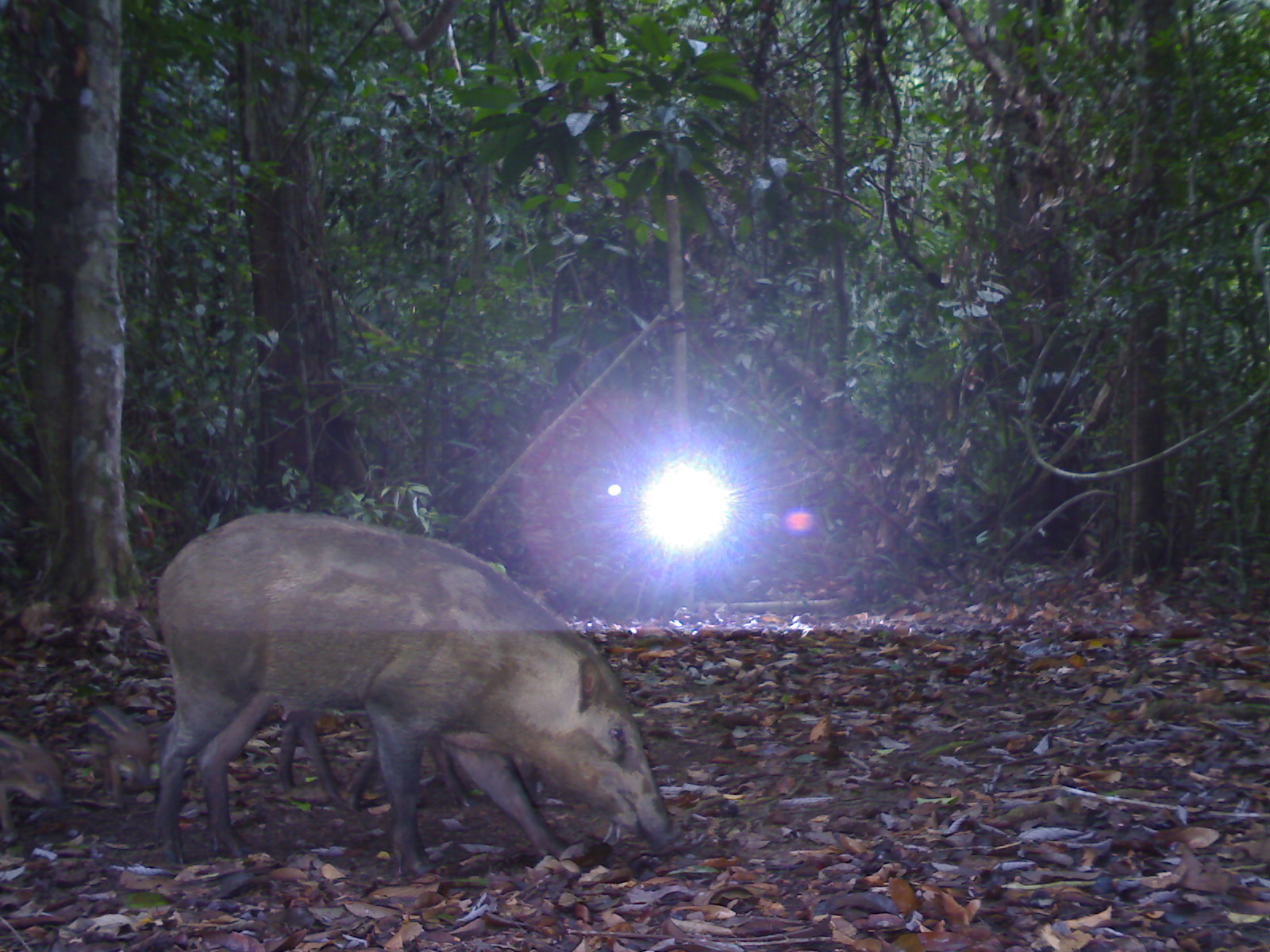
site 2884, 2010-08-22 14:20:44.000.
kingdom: Animalia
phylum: Chordata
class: Mammalia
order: Artiodactyla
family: Suidae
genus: Sus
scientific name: Sus scrofa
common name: wild boar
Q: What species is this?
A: Sus scrofa (wild boar).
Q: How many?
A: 4.